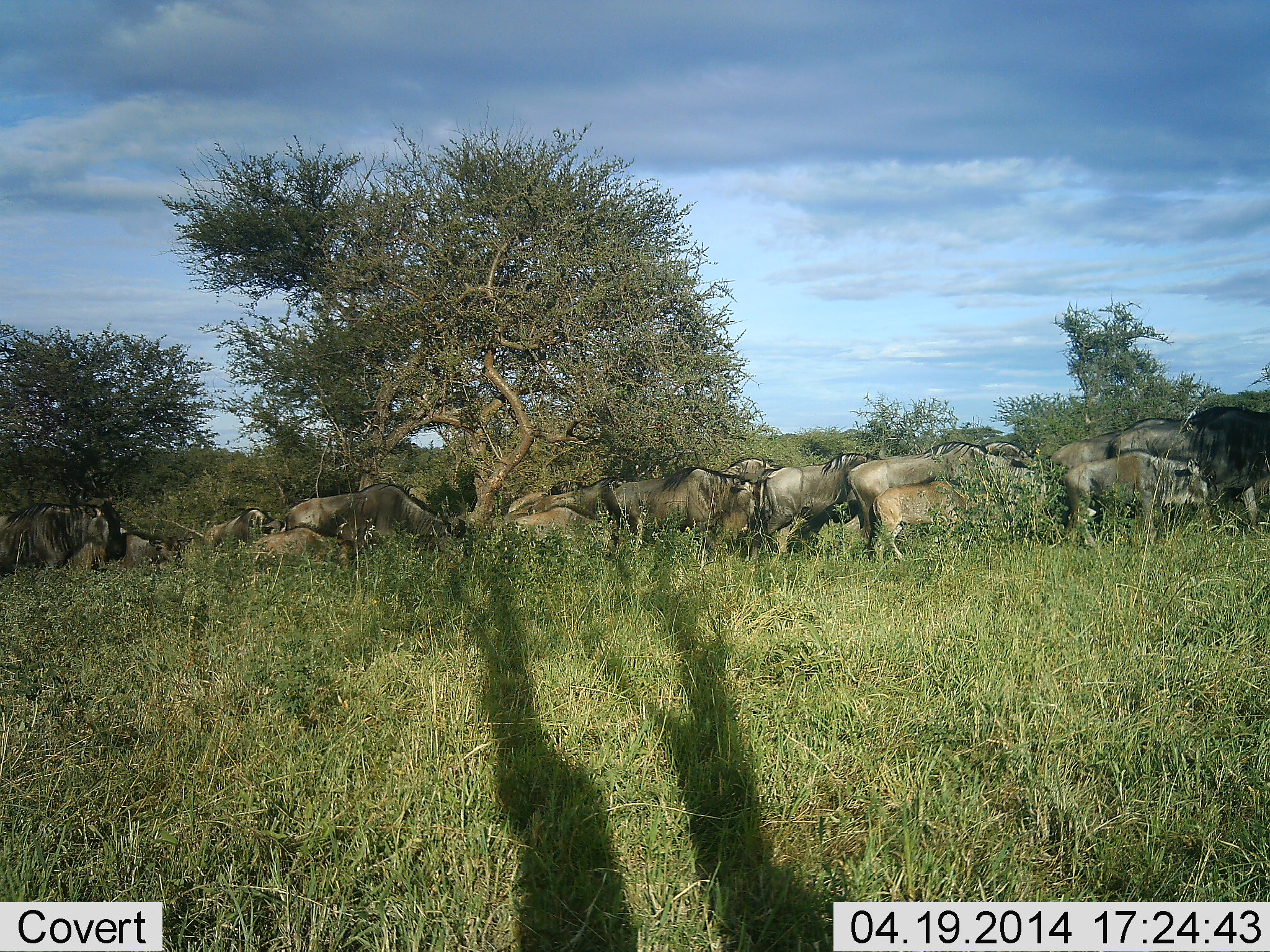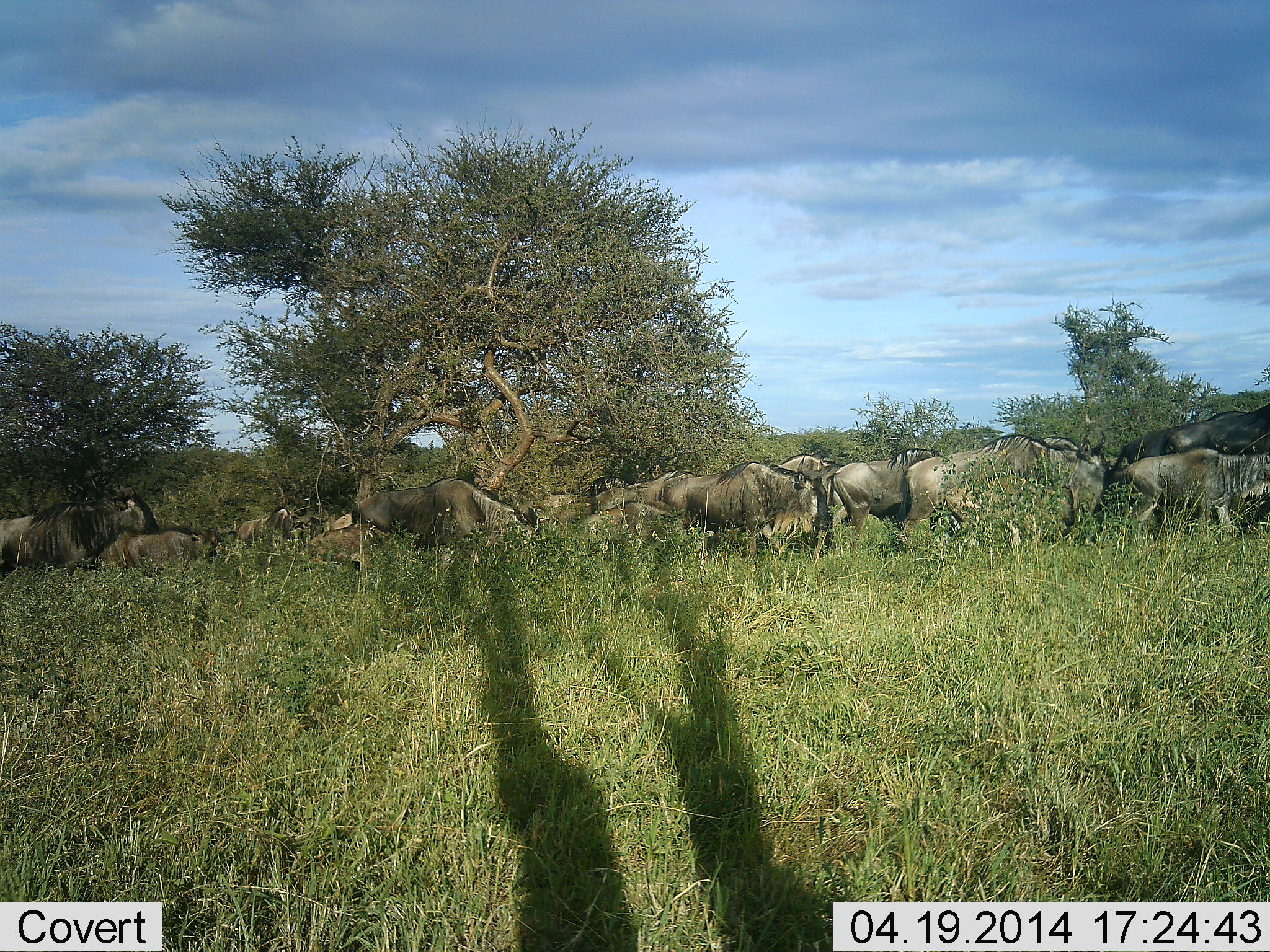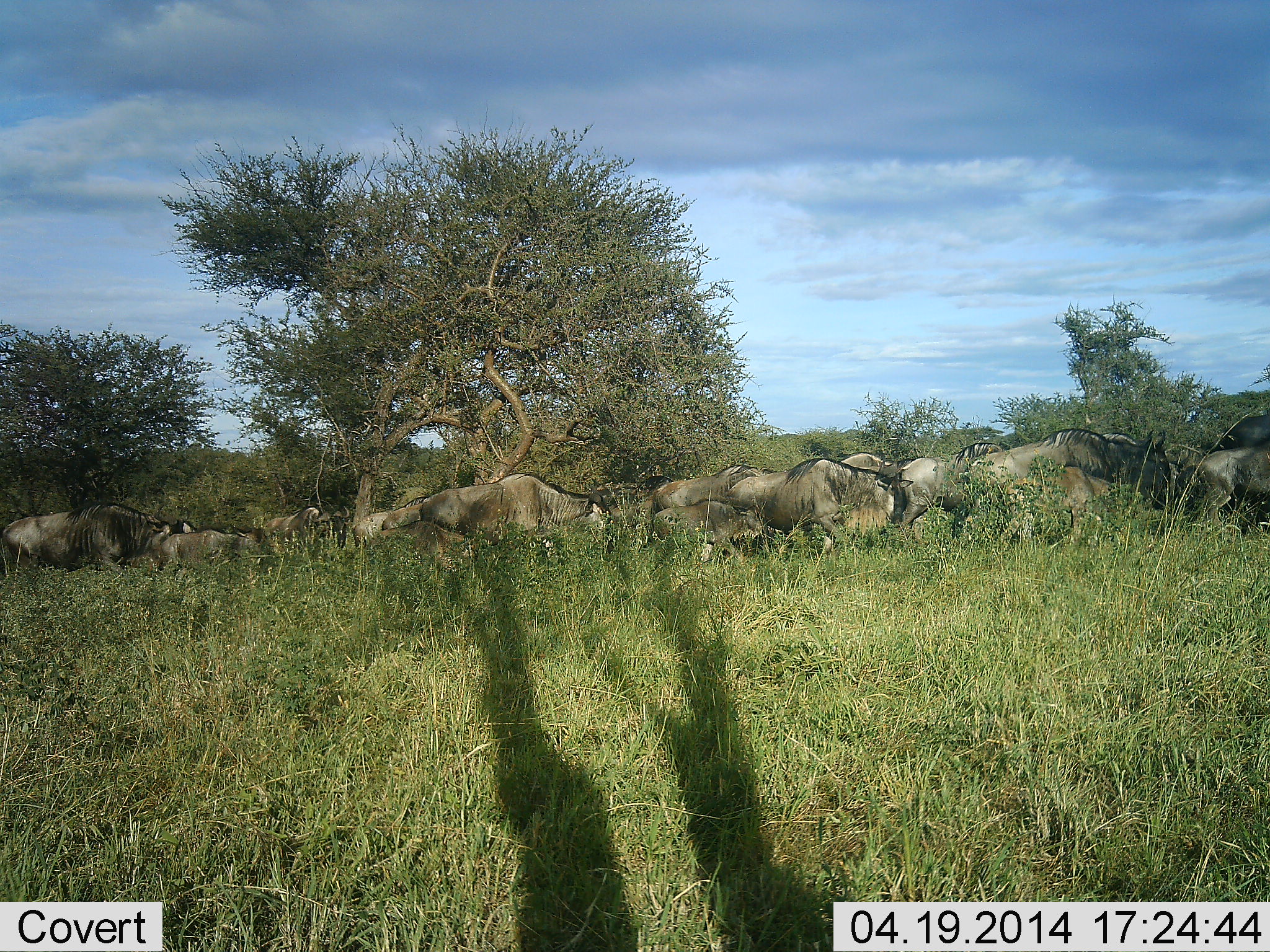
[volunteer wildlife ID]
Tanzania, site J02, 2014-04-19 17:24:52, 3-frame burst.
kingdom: Animalia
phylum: Chordata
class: Mammalia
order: Artiodactyla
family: Bovidae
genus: Connochaetes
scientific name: Connochaetes taurinus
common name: blue wildebeest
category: wildebeest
Wildebeest (blue wildebeest) (Connochaetes taurinus), count 11-50. Behavior (volunteer vote fractions): standing 9%, resting 0%, moving 100%, interacting 0%. Young present (vote fraction): 27%. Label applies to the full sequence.